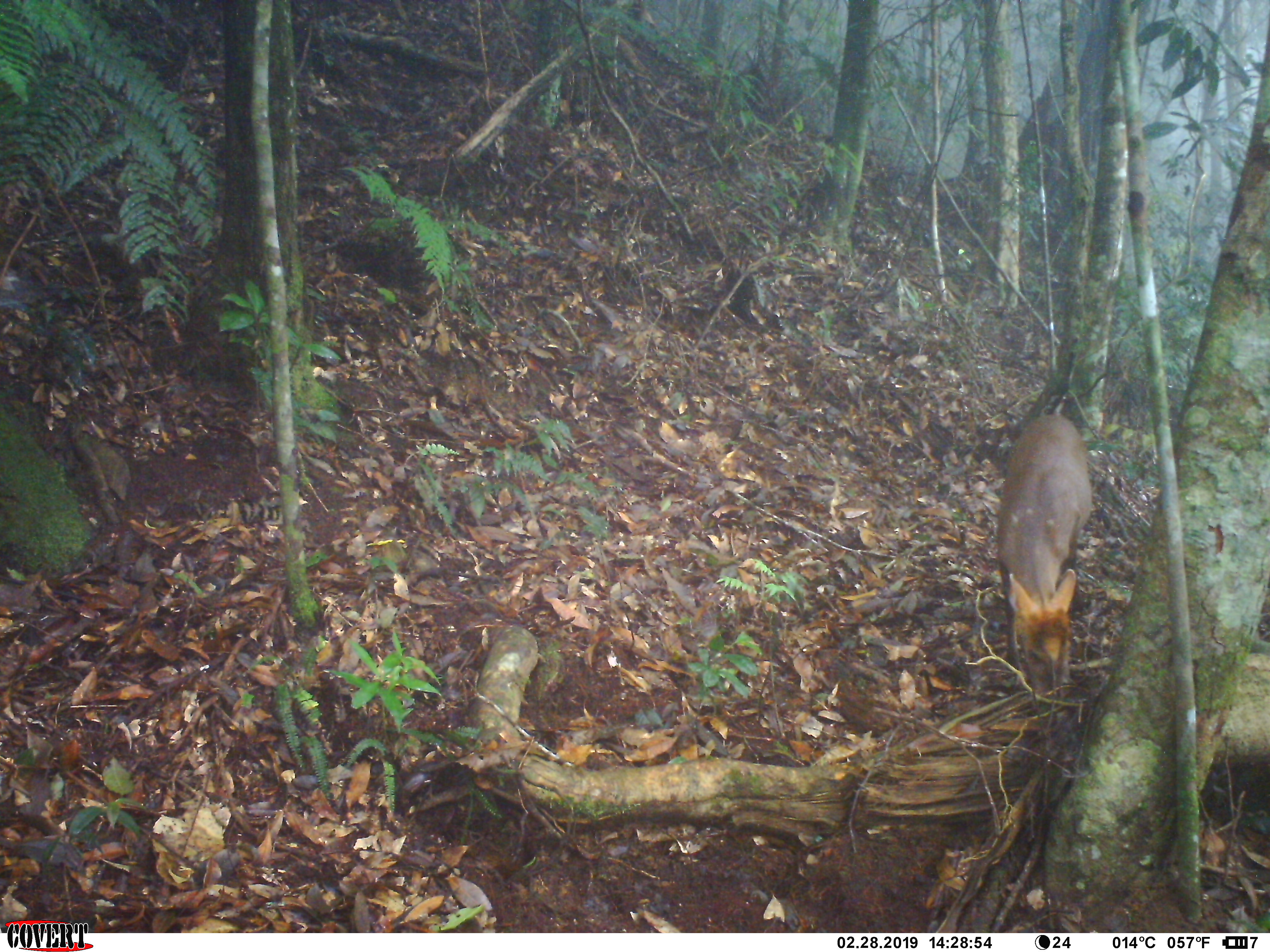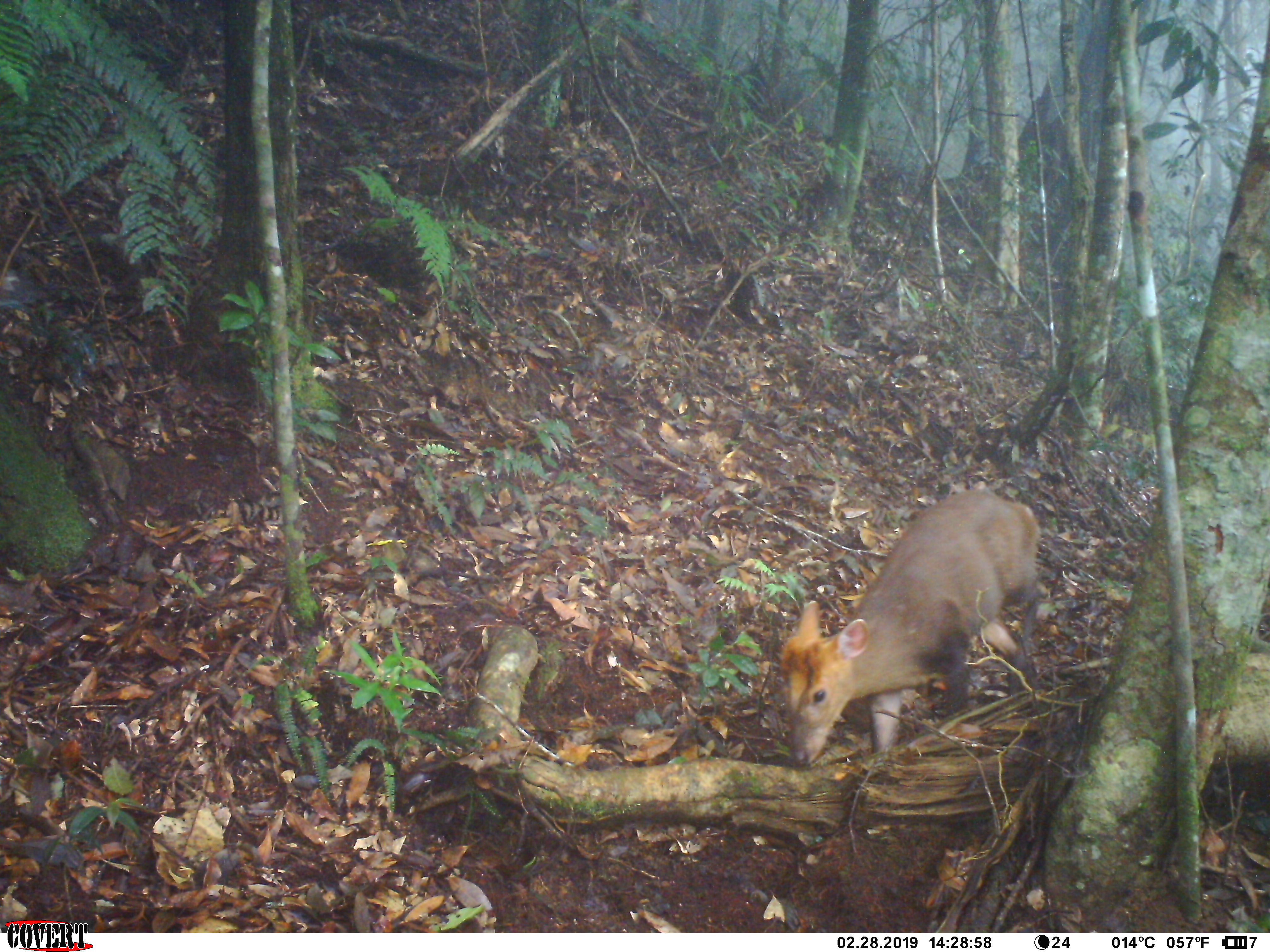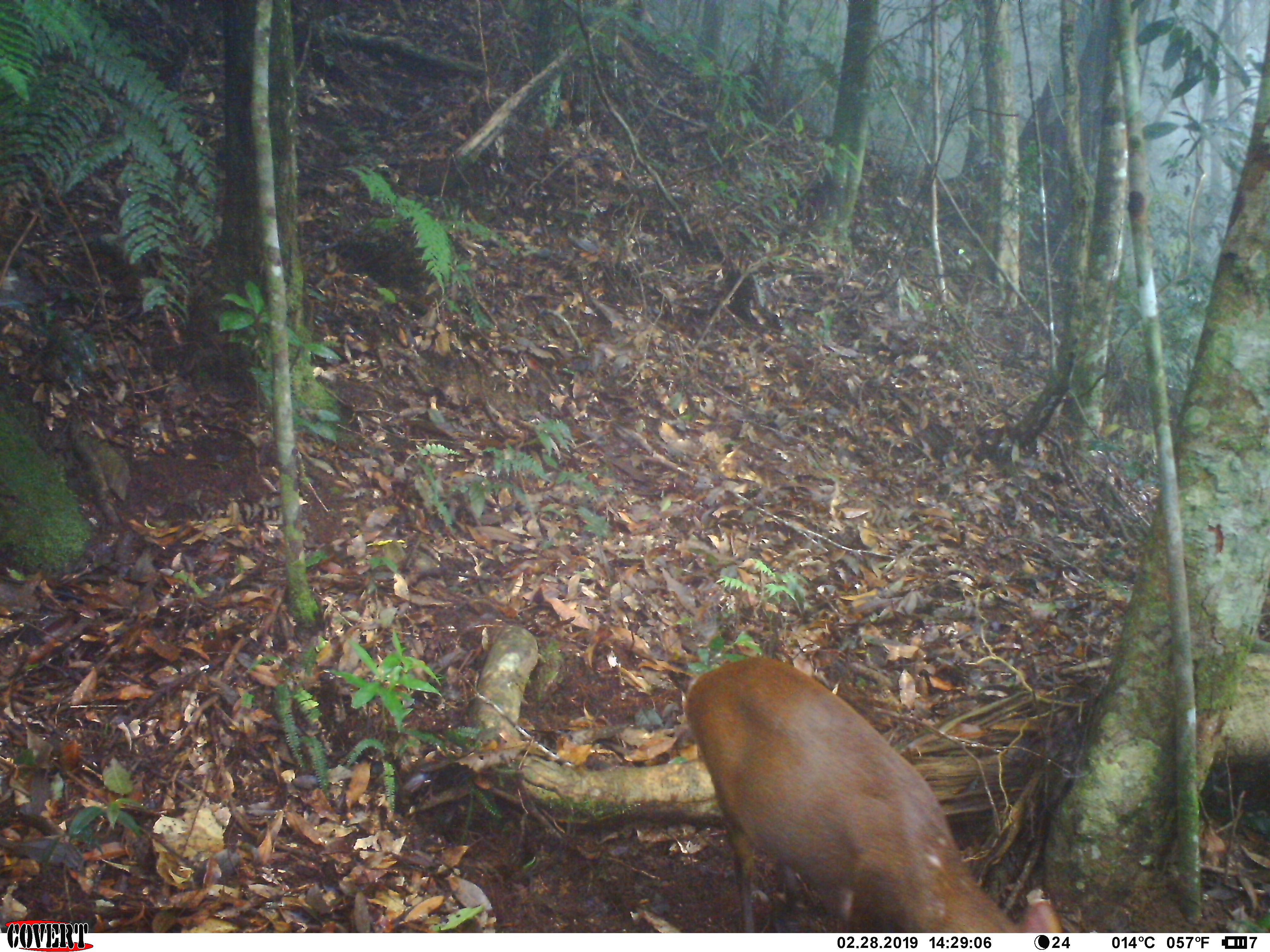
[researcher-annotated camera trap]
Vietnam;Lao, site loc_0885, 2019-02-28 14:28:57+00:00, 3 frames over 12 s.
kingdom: Animalia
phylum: Chordata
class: Mammalia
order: Artiodactyla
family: Cervidae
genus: Muntiacus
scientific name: Muntiacus rooseveltorum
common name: roosevelt's muntjac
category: roosevelts muntjac group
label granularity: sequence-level